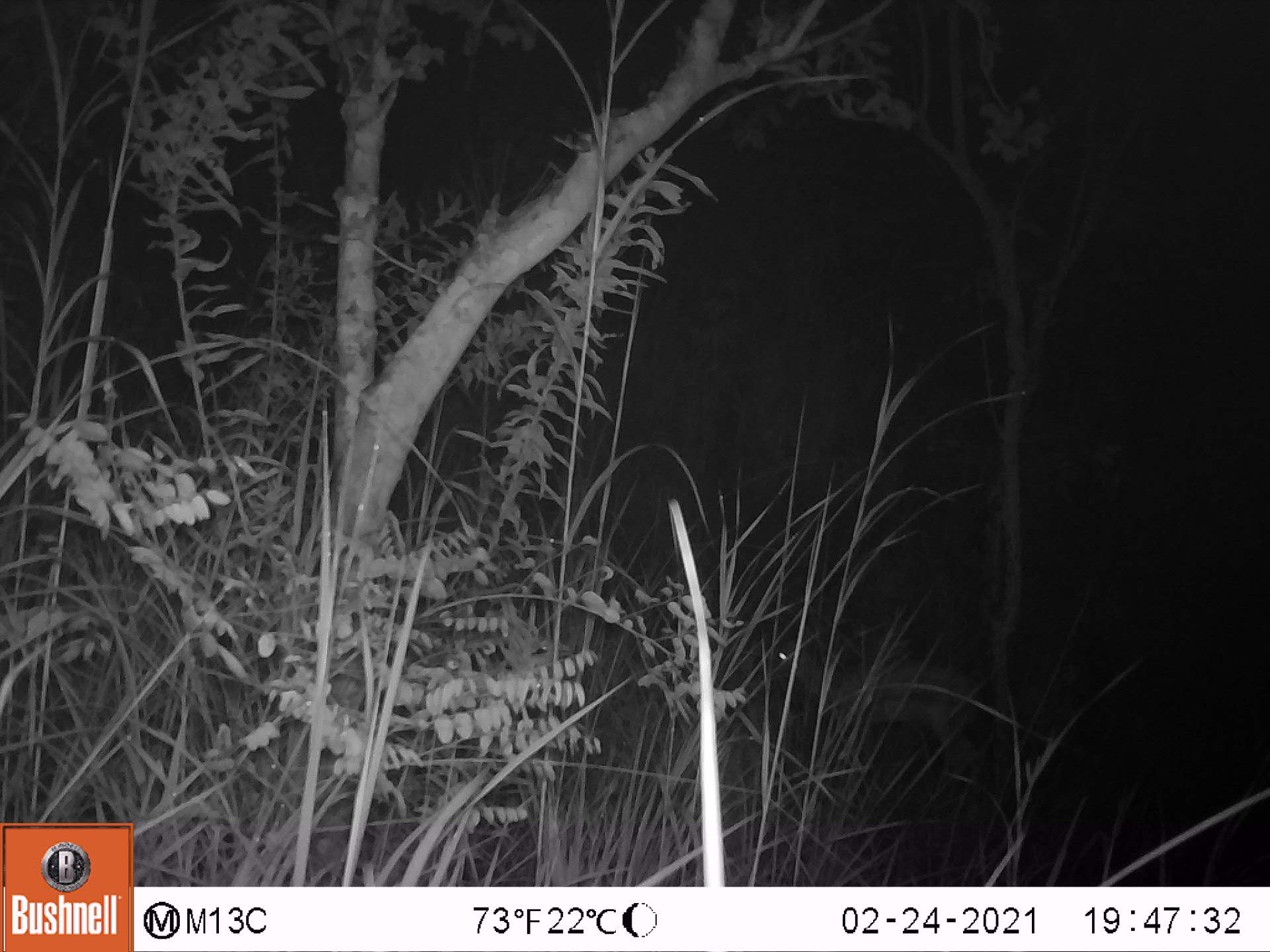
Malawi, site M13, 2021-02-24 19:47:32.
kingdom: Animalia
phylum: Chordata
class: Mammalia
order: Artiodactyla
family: Bovidae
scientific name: Antilopinae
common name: small antelope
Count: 1.